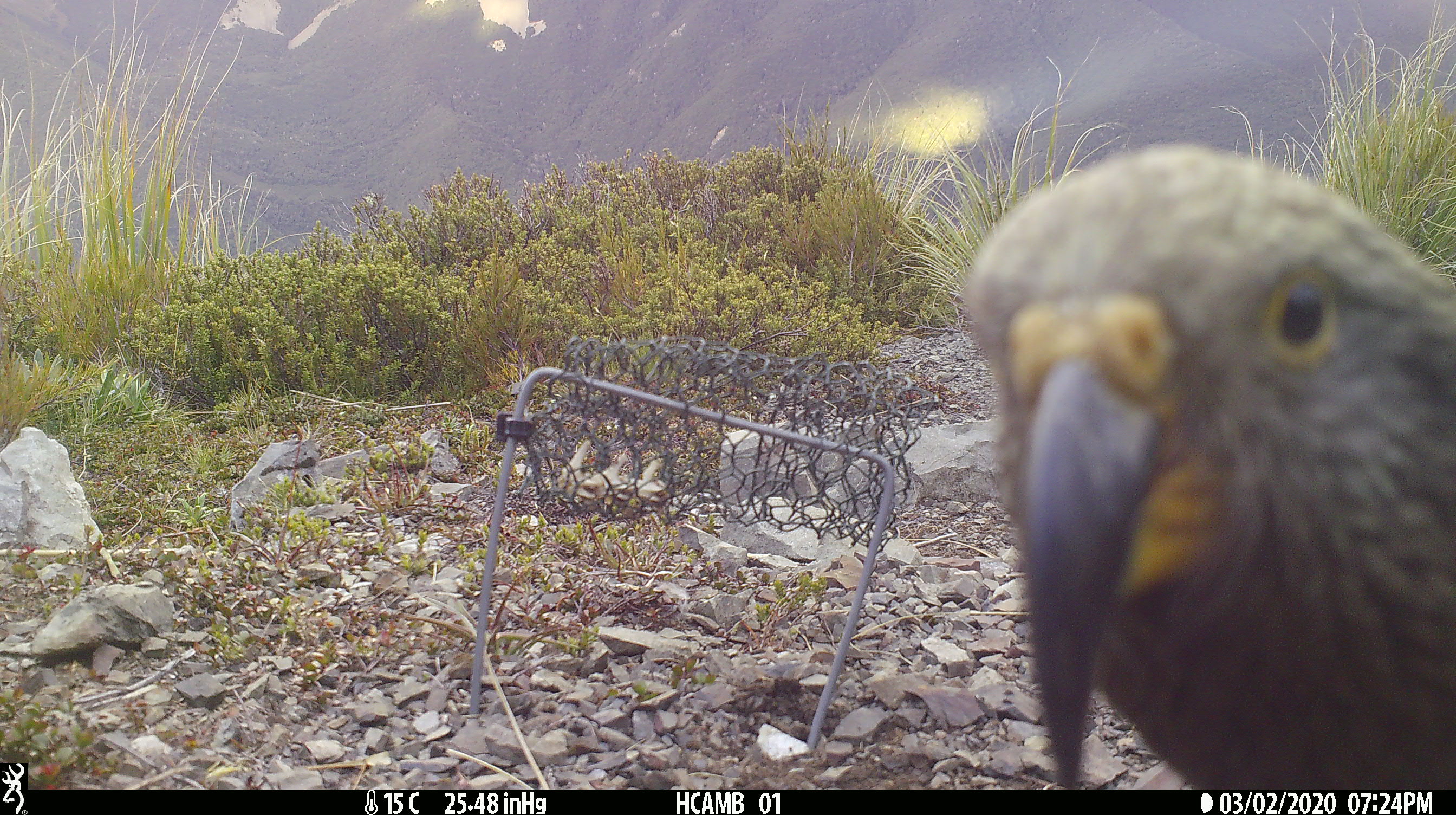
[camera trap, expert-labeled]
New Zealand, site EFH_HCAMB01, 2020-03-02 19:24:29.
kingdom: Animalia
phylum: Chordata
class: Aves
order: Psittaciformes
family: Strigopidae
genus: Nestor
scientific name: Nestor notabilis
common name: kea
Kea (Nestor notabilis).